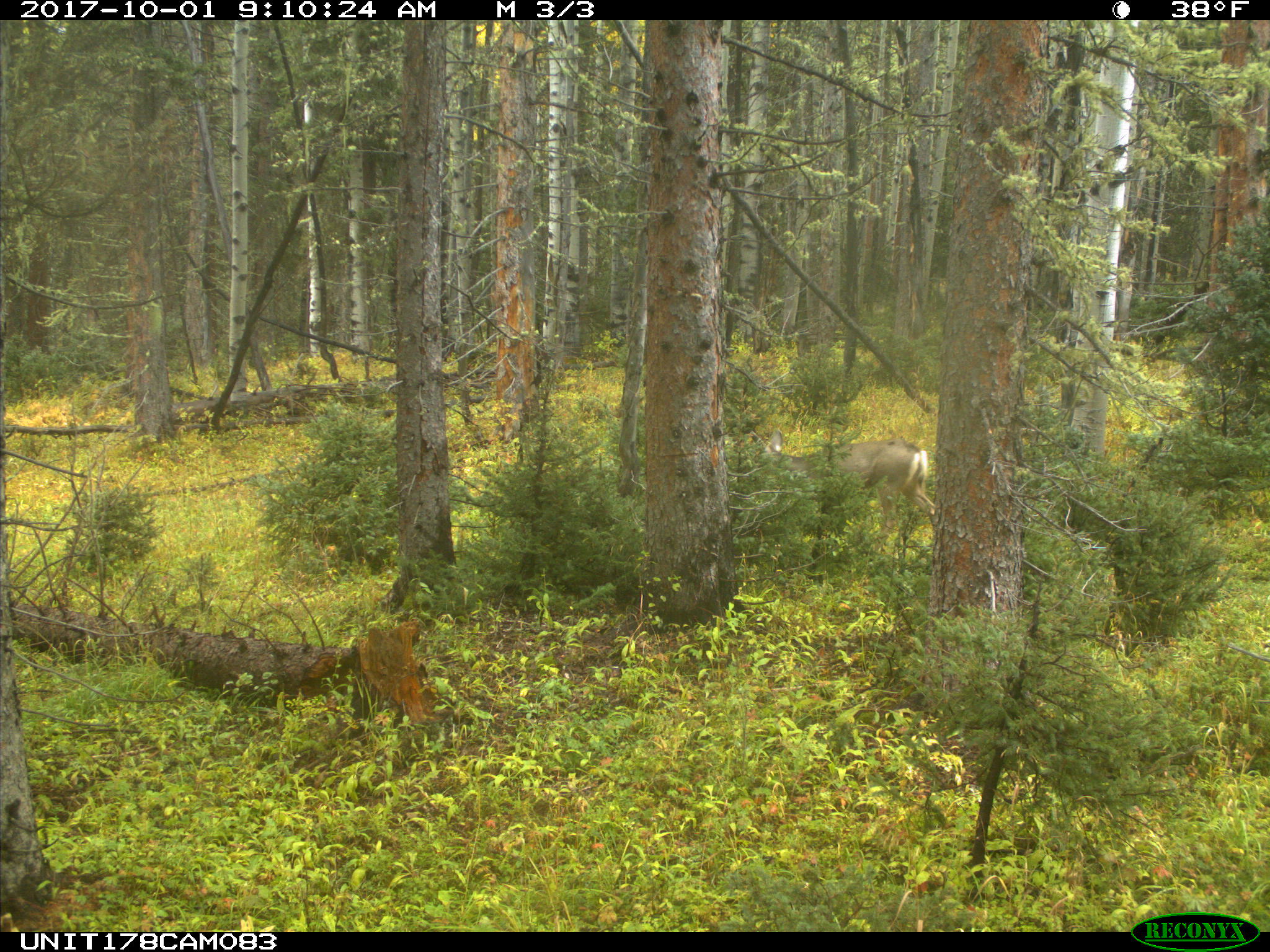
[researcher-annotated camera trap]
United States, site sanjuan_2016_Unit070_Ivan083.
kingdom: Animalia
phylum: Chordata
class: Mammalia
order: Artiodactyla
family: Cervidae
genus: Odocoileus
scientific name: Odocoileus hemionus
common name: mule deer